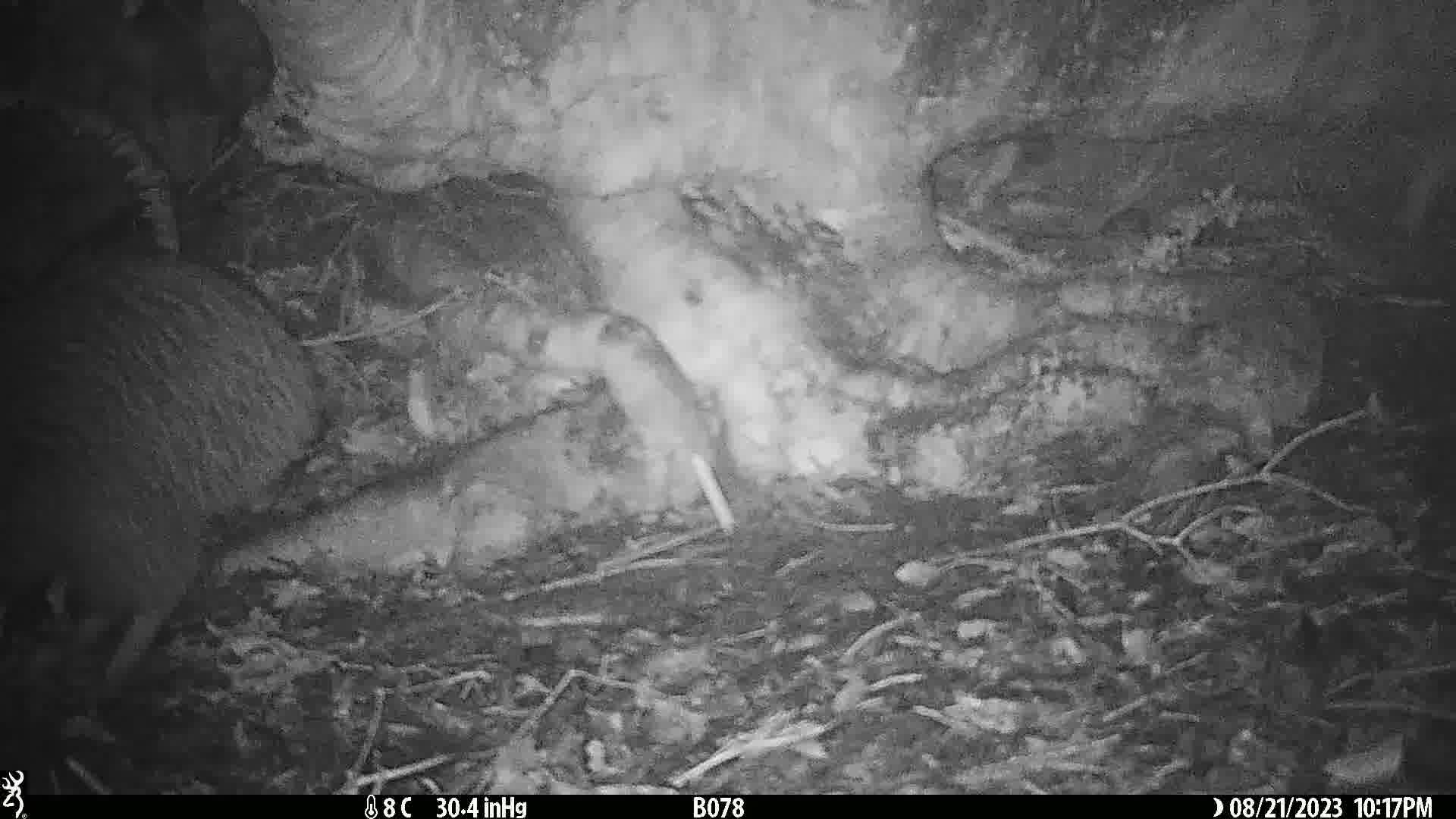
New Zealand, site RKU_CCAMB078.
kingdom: Animalia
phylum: Chordata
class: Aves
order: Apterygiformes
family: Apterygidae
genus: Apteryx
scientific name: Apteryx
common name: kiwi